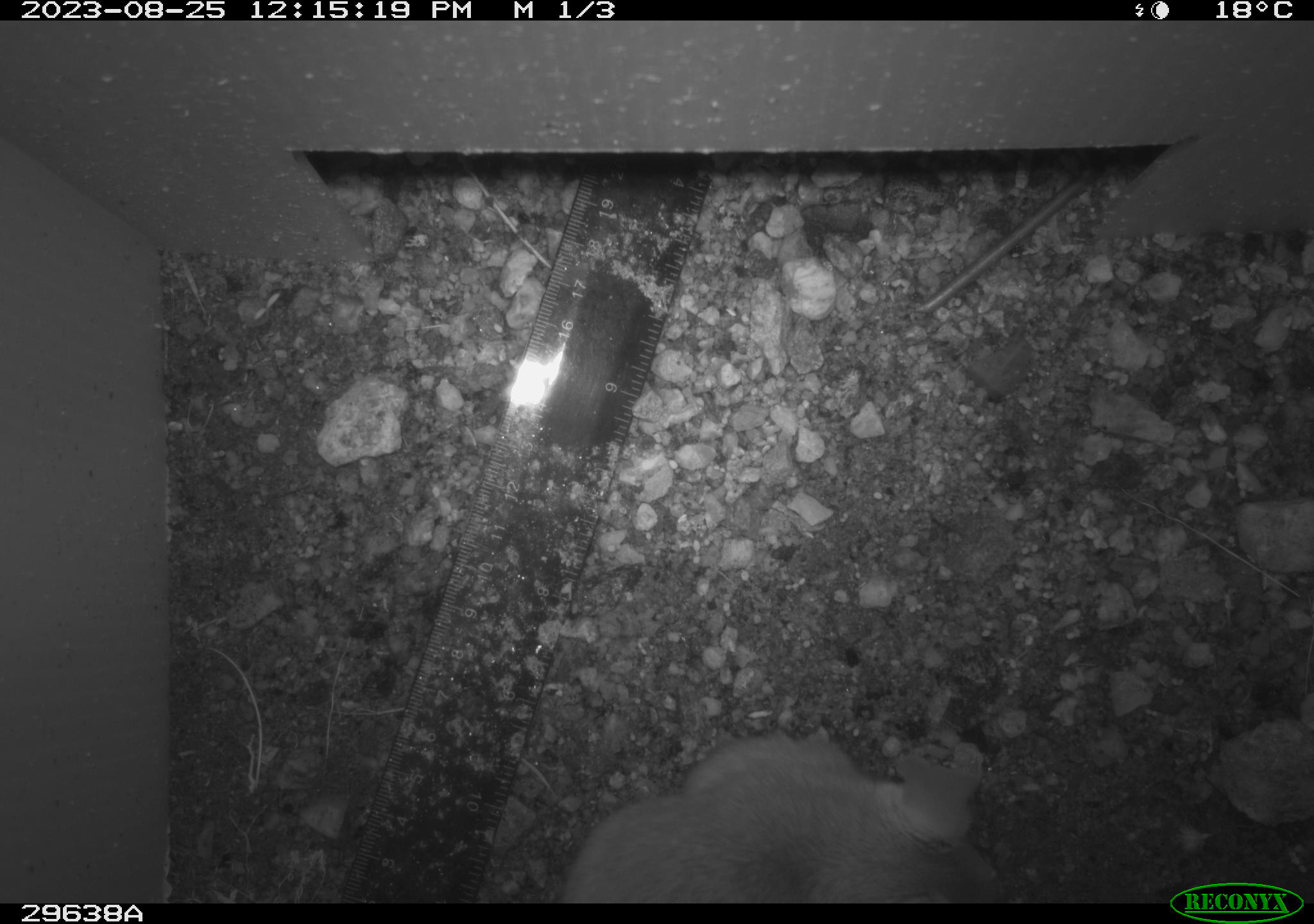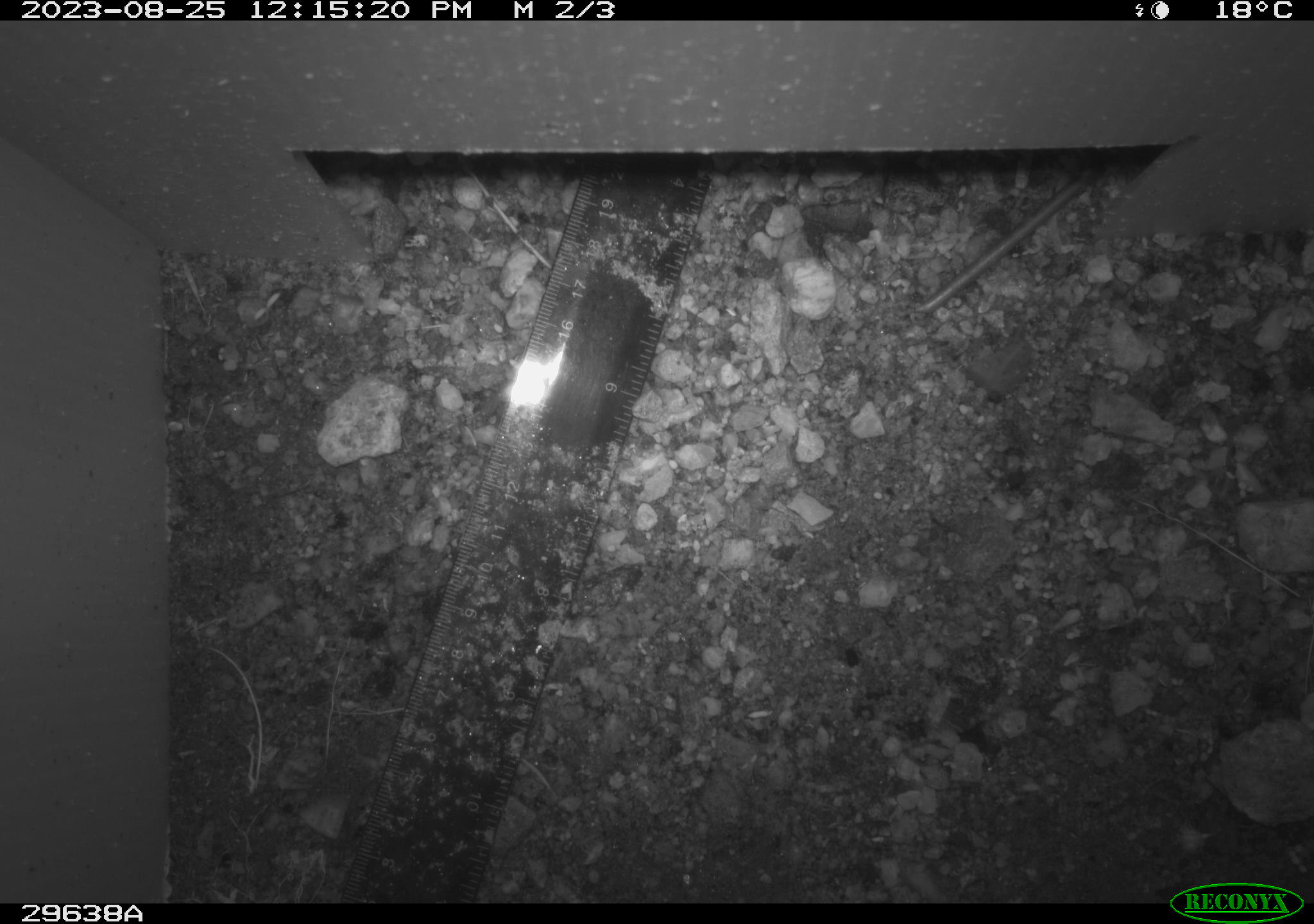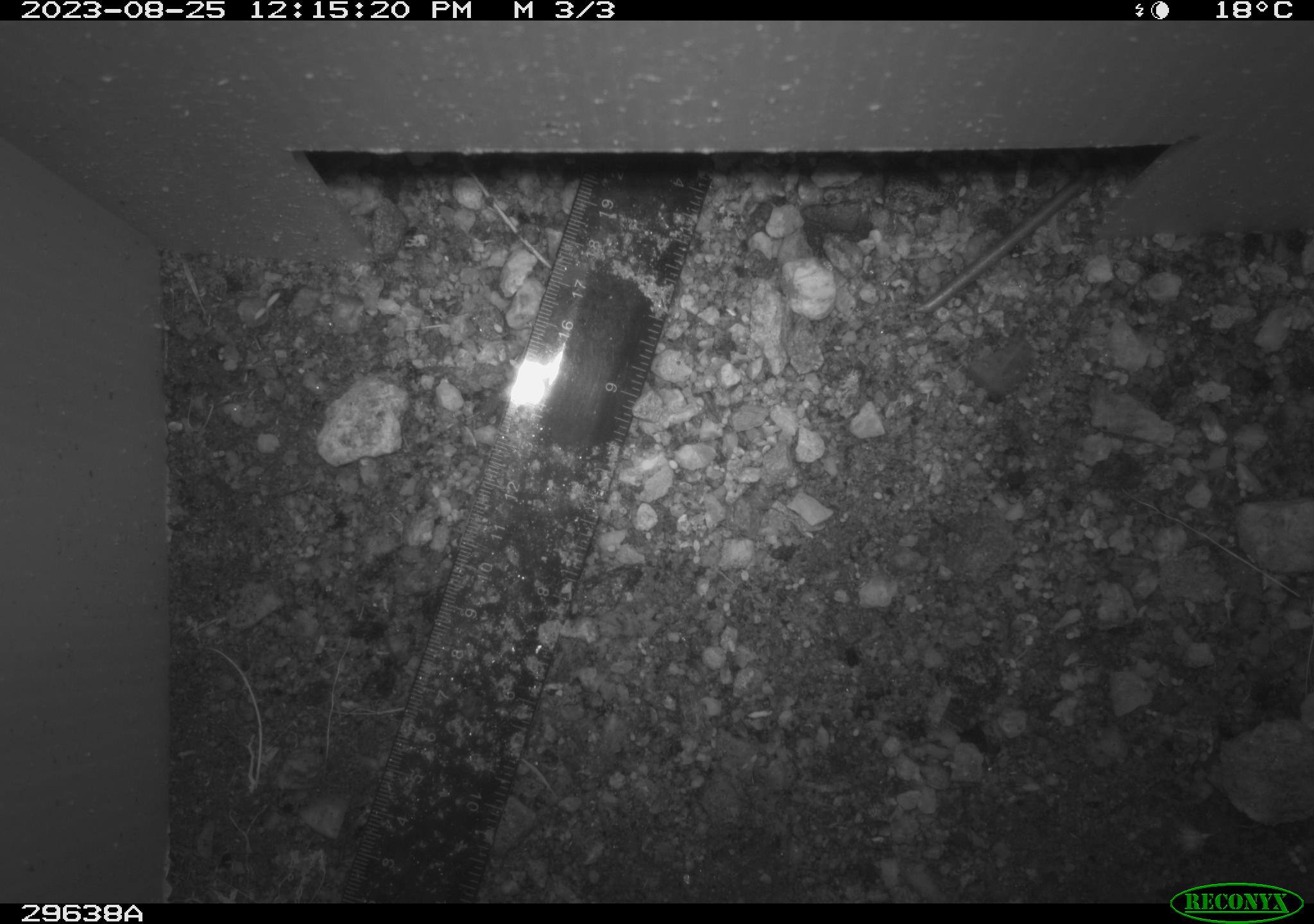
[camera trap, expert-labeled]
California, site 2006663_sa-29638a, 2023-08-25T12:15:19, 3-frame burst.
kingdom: Animalia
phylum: Chordata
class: Mammalia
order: Rodentia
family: Cricetidae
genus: Neotoma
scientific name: Neotoma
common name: pack rat or woodrat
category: neotoma species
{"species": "neotoma species (pack rat or woodrat) (Neotoma)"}